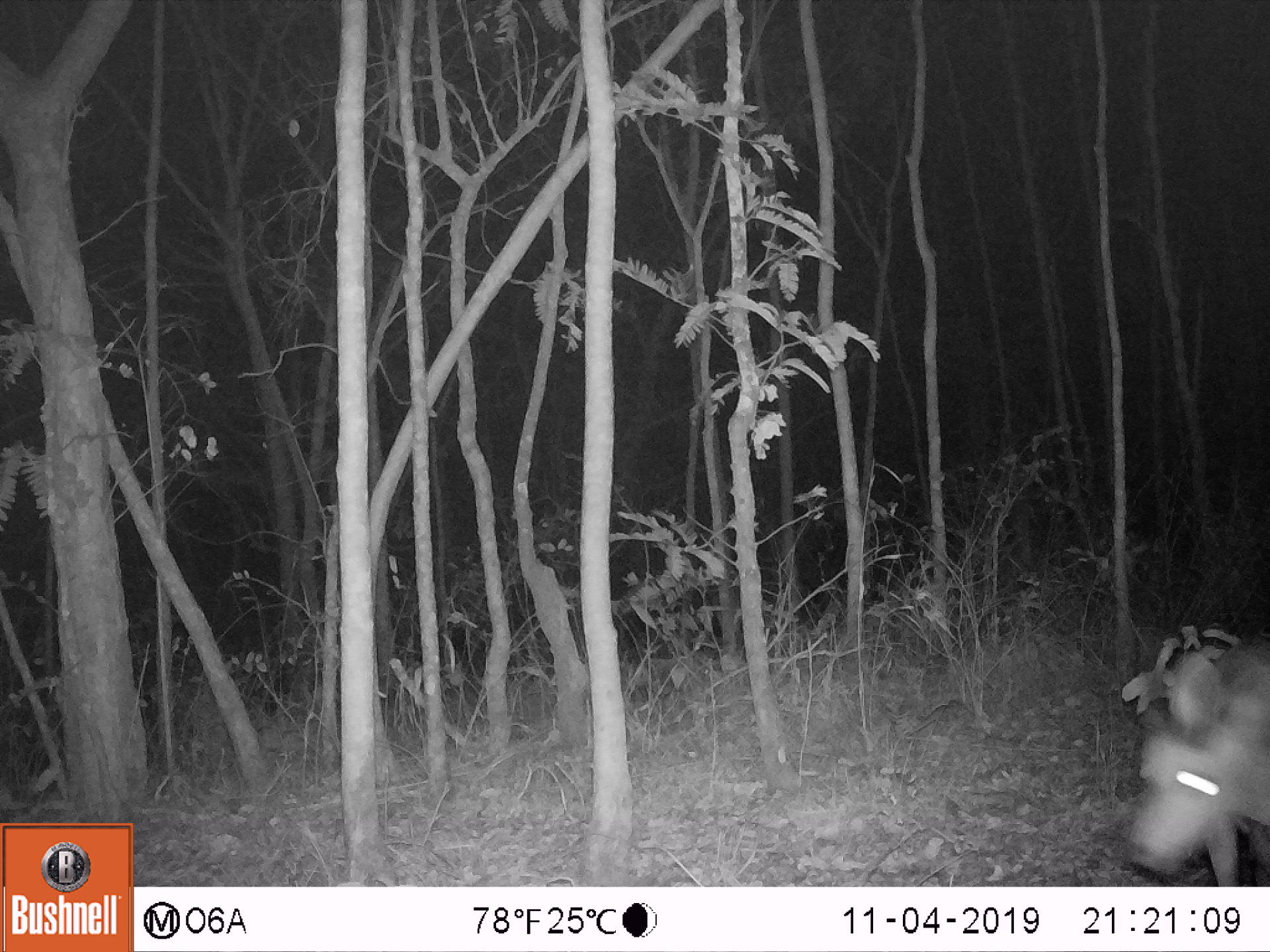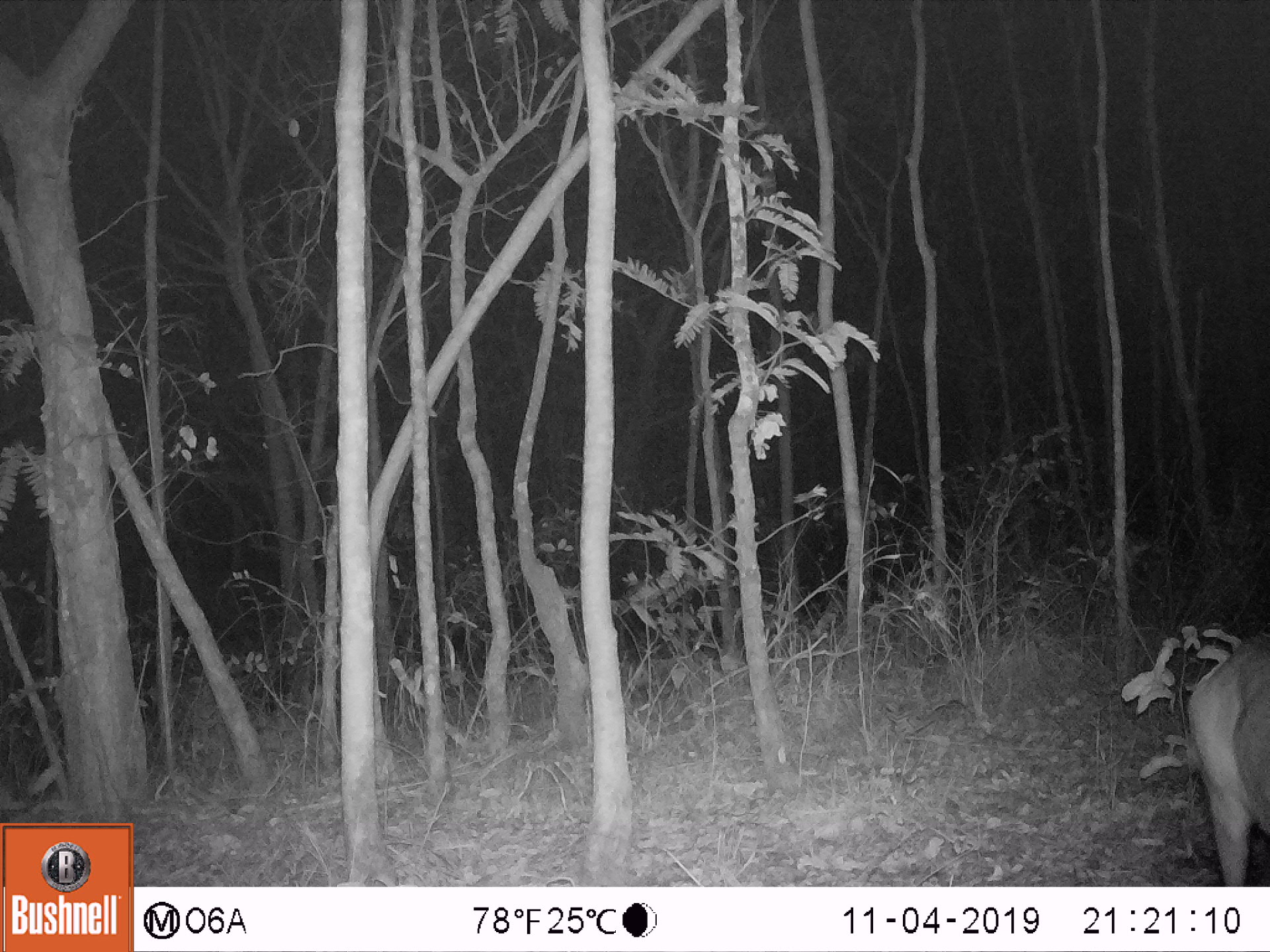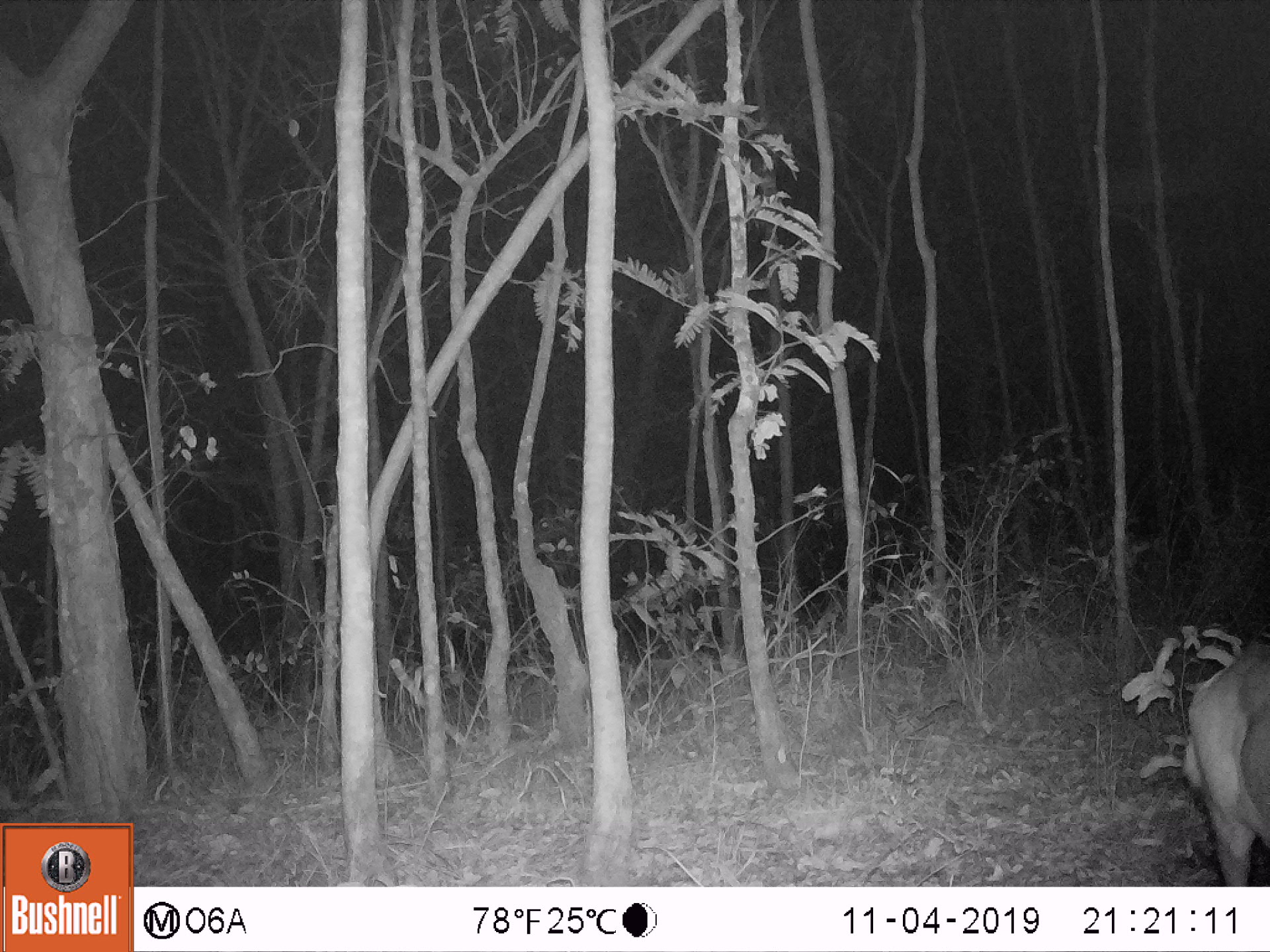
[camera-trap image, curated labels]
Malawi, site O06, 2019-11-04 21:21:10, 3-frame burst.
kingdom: Animalia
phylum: Chordata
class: Mammalia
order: Artiodactyla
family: Bovidae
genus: Tragelaphus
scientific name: Tragelaphus sylvaticus sylvaticus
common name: cape bushbuck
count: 1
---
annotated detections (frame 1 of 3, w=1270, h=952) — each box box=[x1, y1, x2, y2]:
cape bushbuck: box=[1118, 602, 1269, 885]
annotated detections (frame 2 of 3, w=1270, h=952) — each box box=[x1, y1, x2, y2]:
cape bushbuck: box=[1182, 618, 1269, 885]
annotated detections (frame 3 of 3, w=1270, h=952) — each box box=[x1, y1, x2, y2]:
cape bushbuck: box=[1172, 630, 1269, 883]